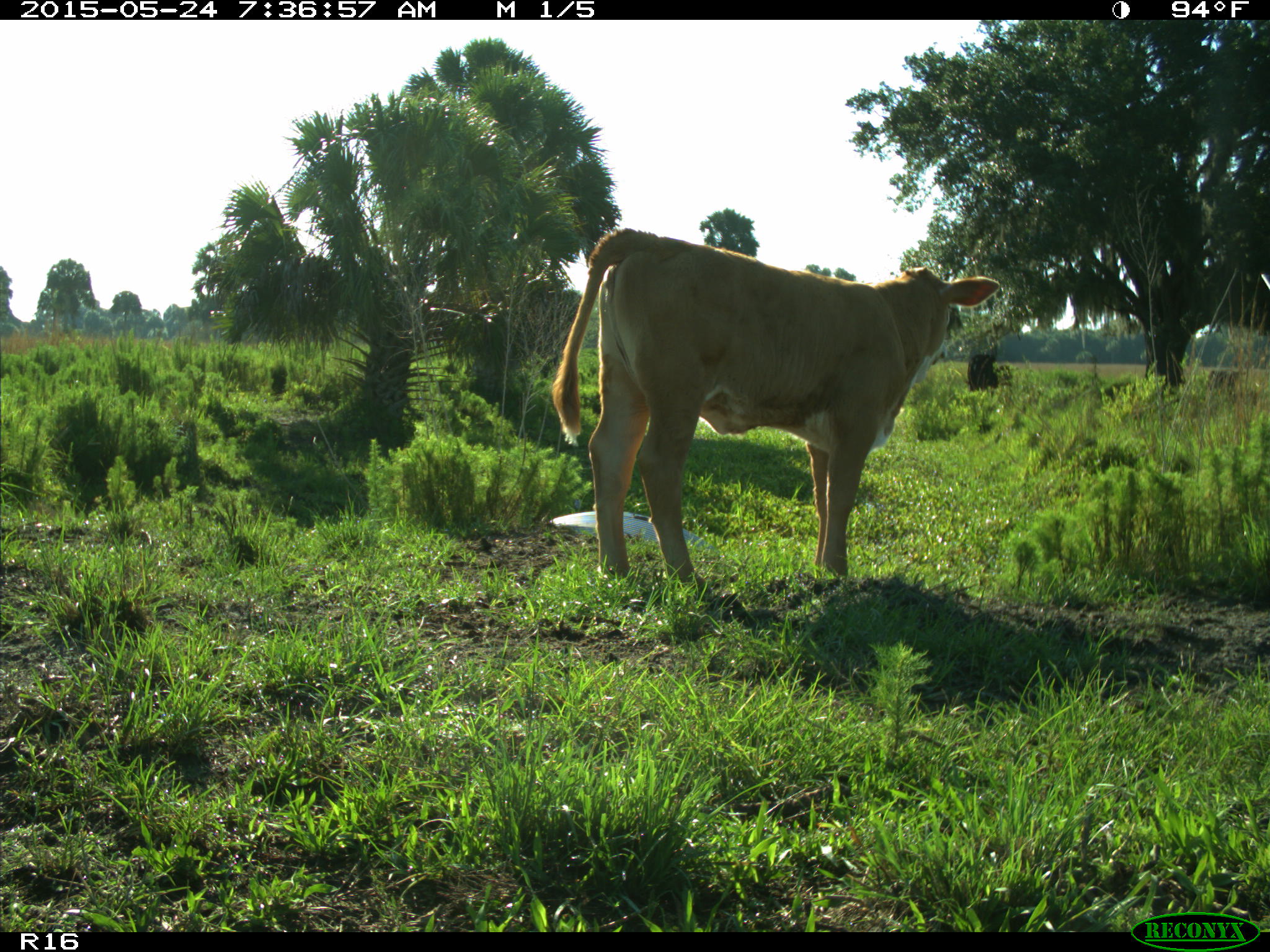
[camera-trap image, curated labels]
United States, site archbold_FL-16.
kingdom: Animalia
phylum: Chordata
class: Mammalia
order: Artiodactyla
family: Bovidae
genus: Bos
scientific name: Bos taurus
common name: domestic cow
Bos taurus (domestic cow).